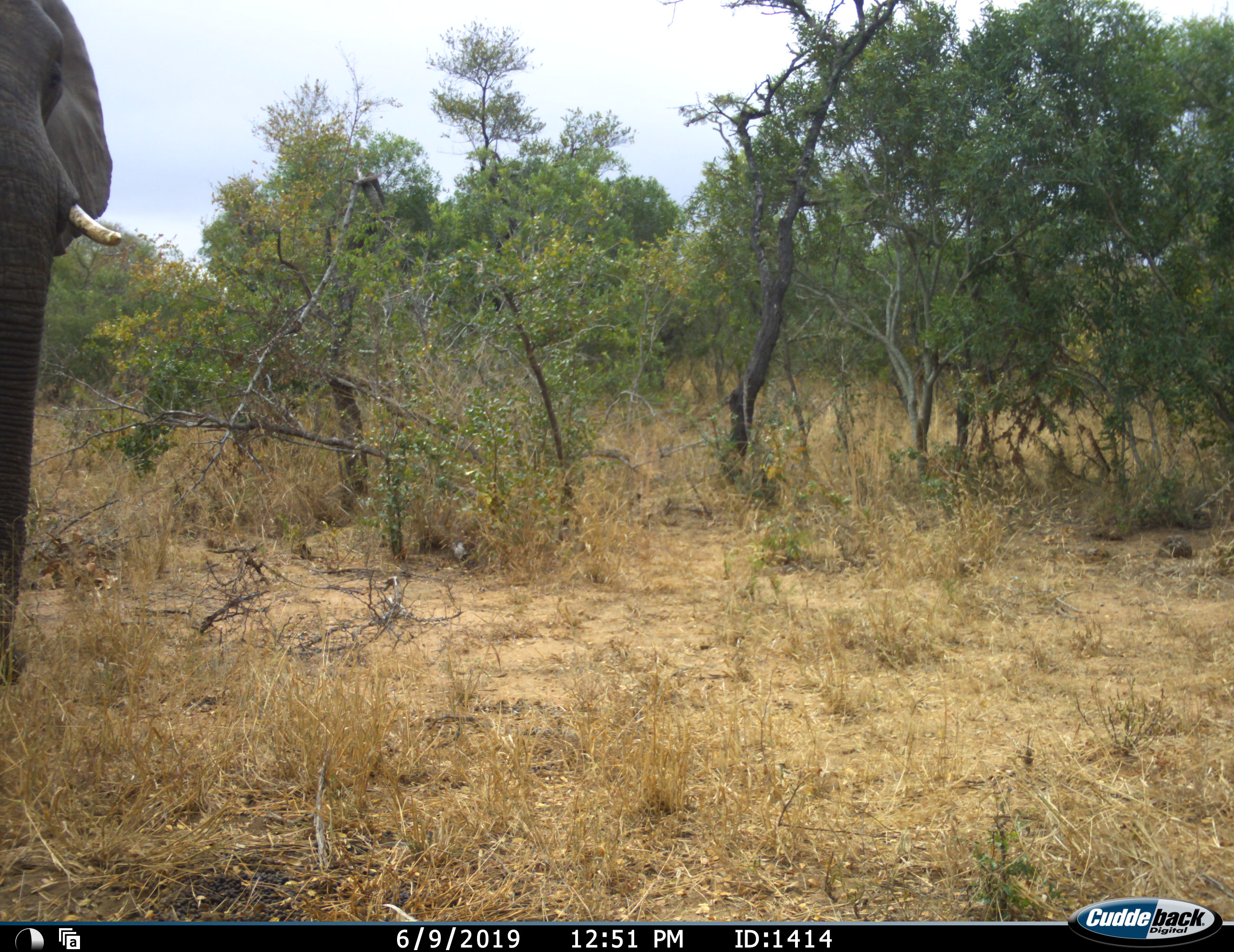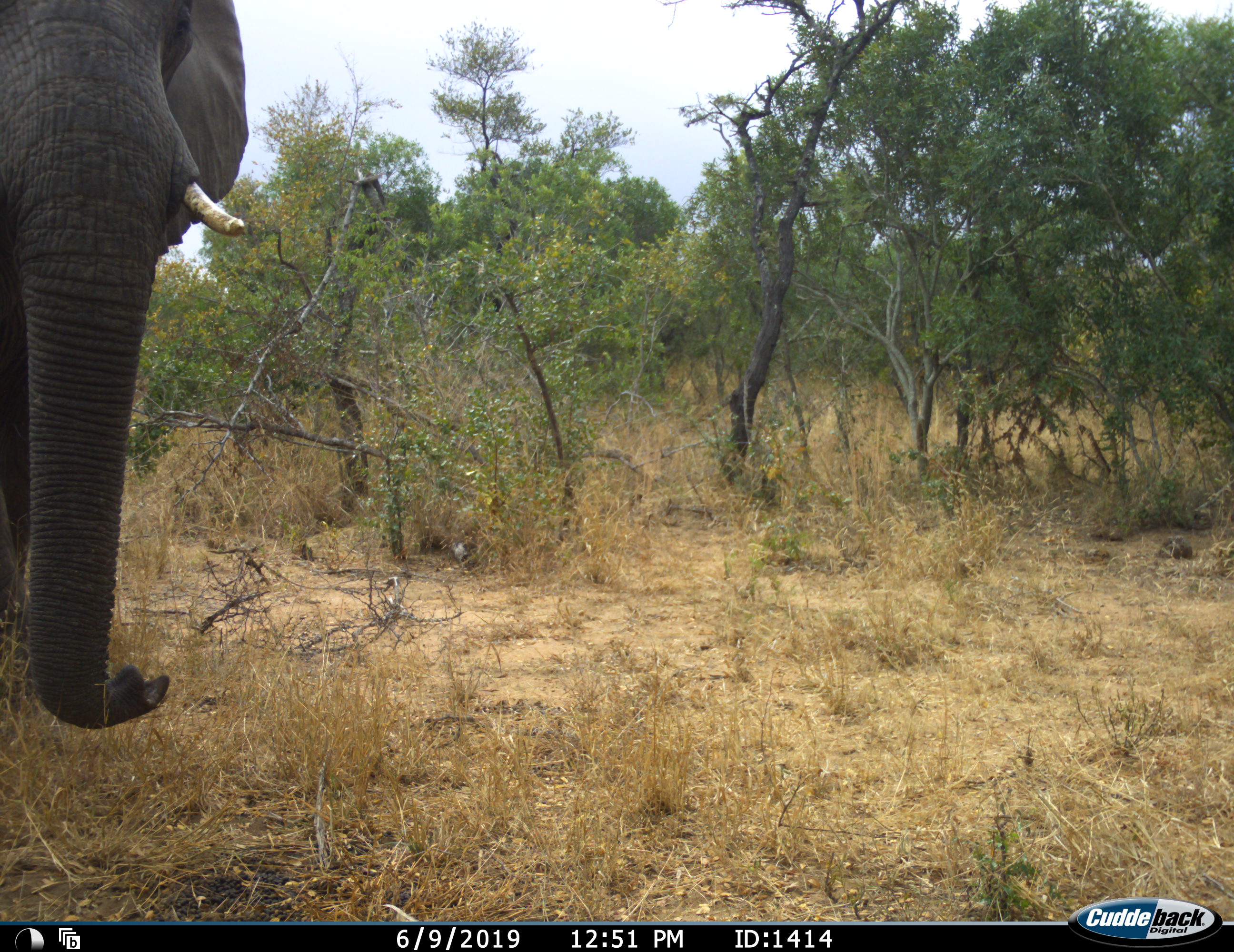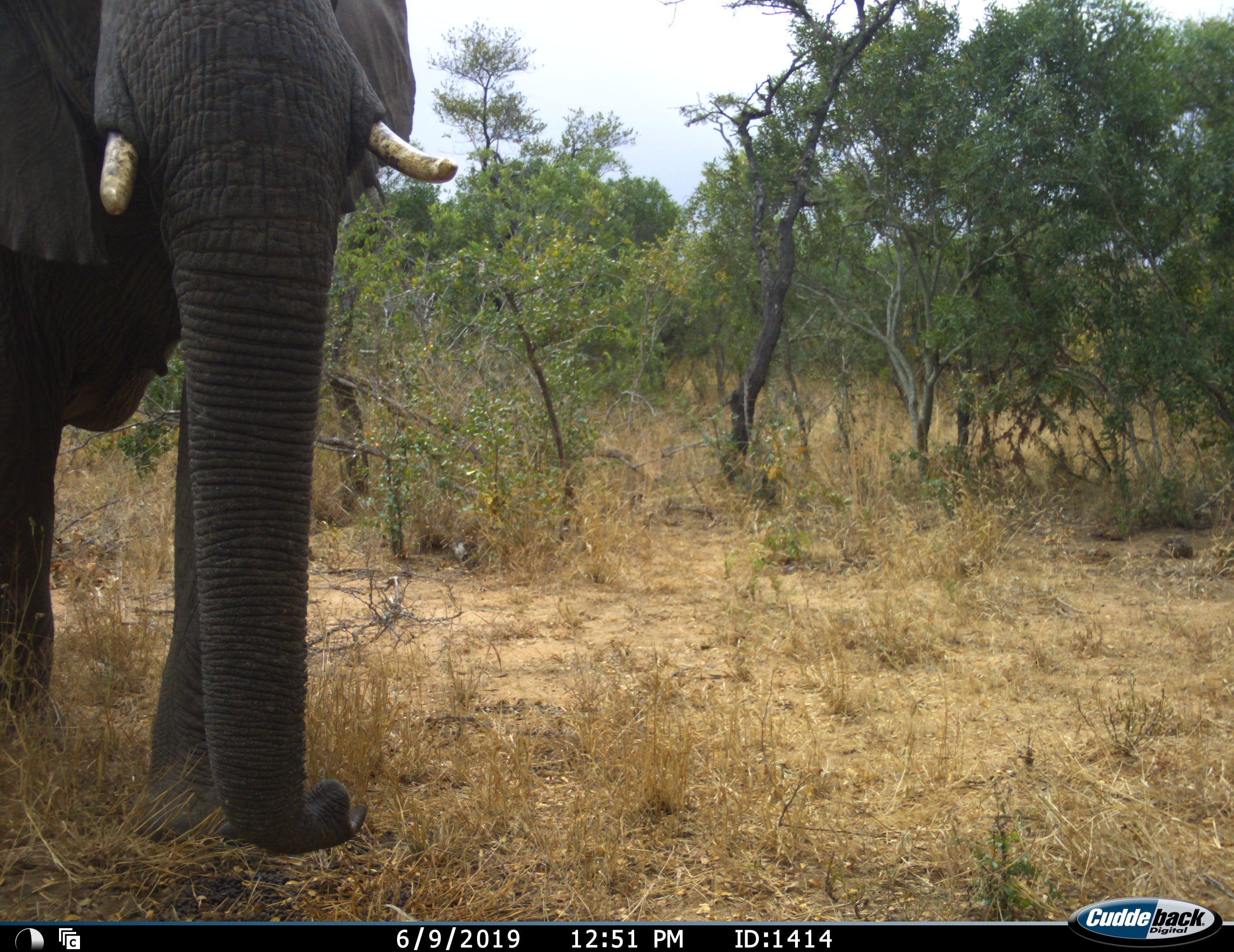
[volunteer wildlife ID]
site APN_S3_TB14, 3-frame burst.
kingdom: Animalia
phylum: Chordata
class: Mammalia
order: Proboscidea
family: Elephantidae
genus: Loxodonta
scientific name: Loxodonta africana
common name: african bush elephant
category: elephant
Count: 1.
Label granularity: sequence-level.